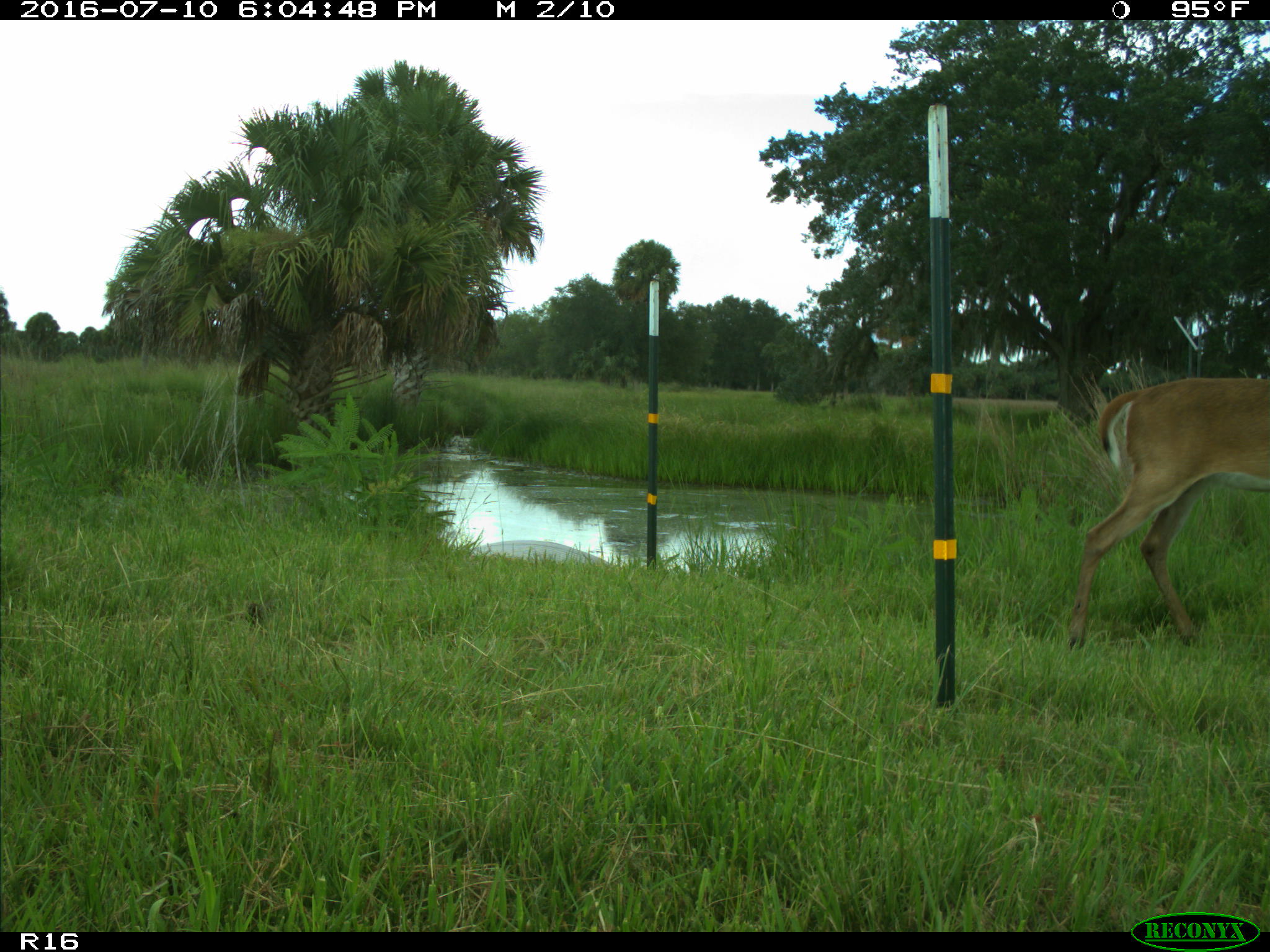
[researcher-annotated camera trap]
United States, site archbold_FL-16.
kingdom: Animalia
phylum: Chordata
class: Mammalia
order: Artiodactyla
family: Cervidae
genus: Odocoileus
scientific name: Odocoileus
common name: deer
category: unidentified deer